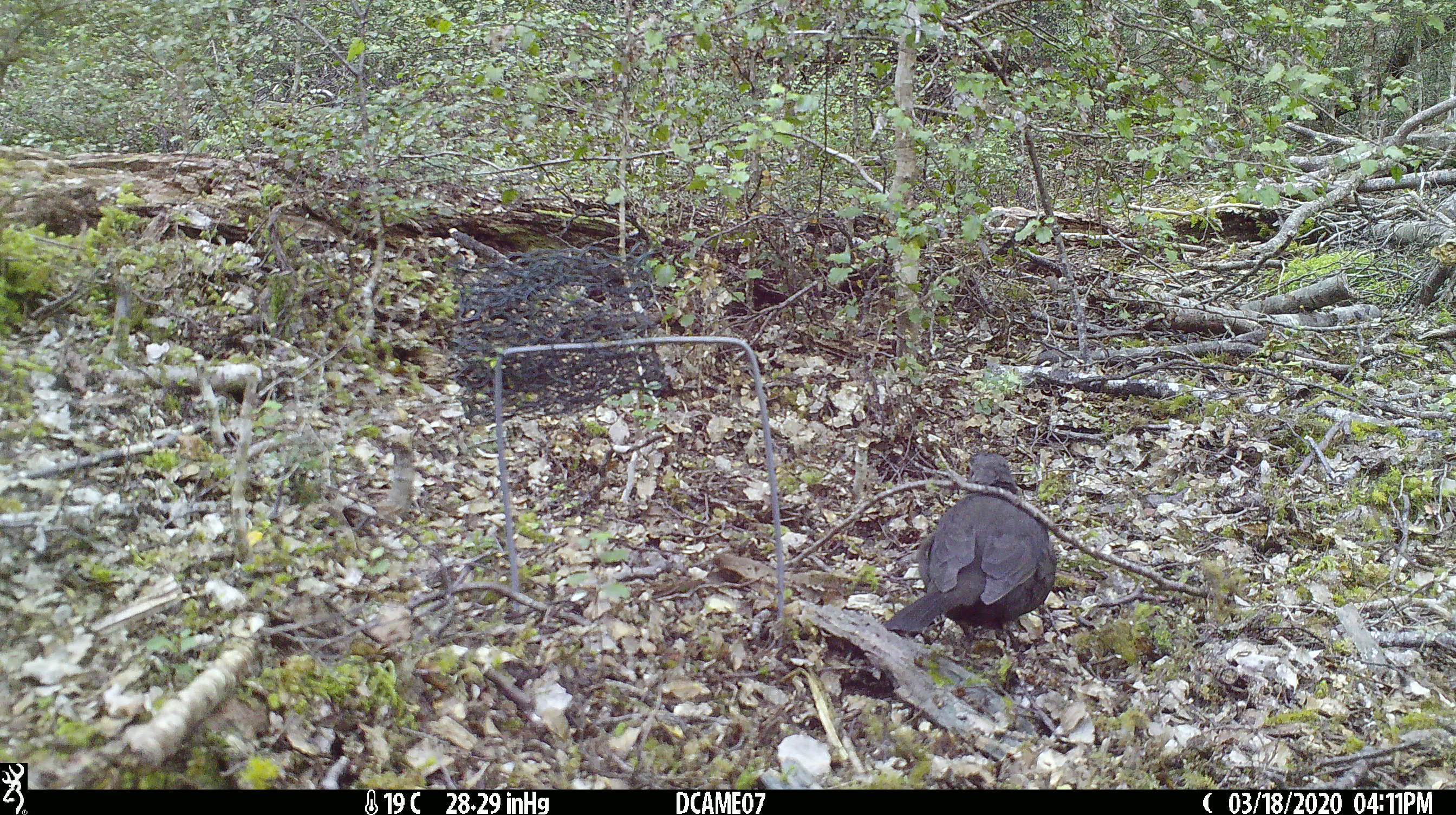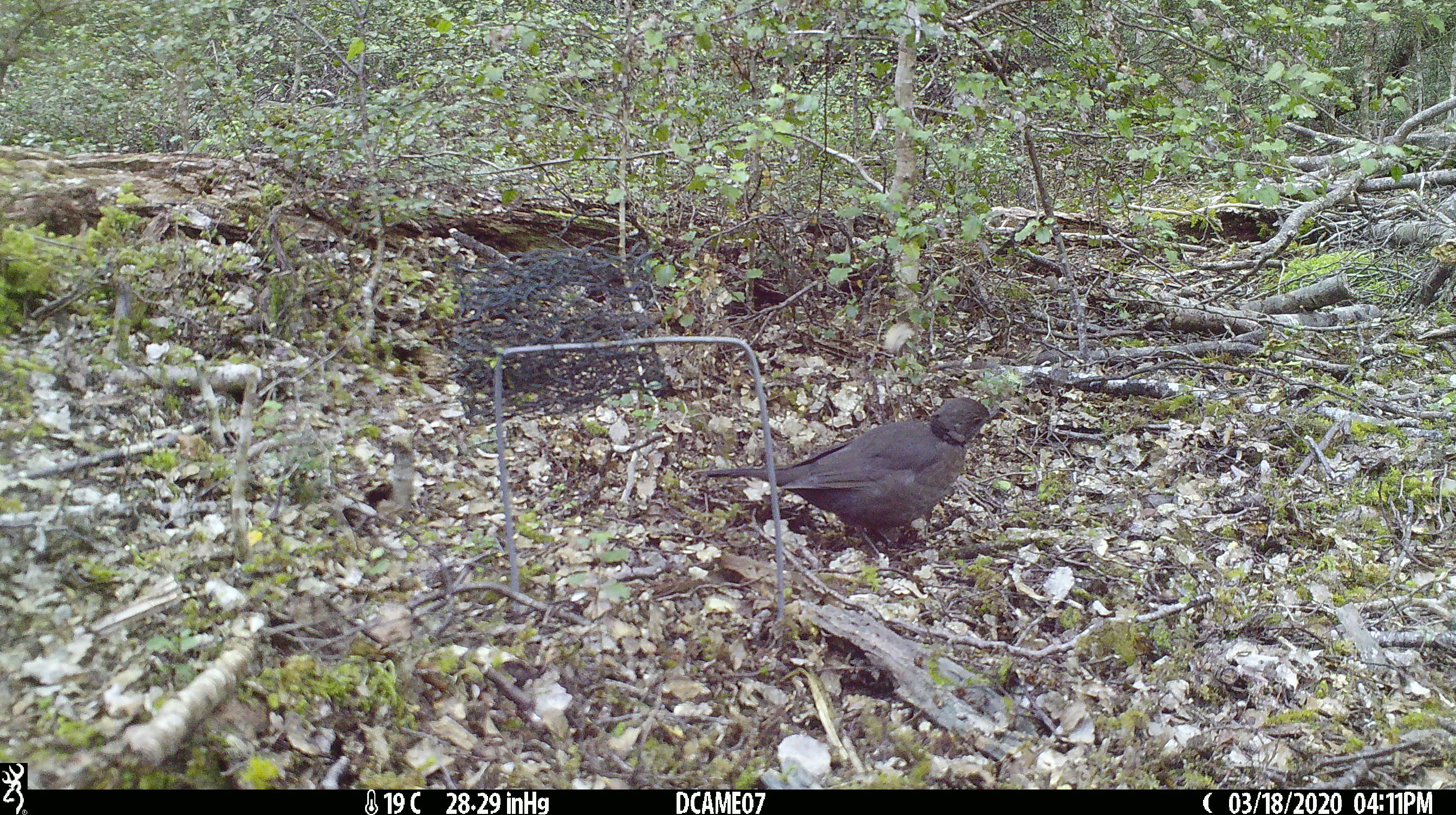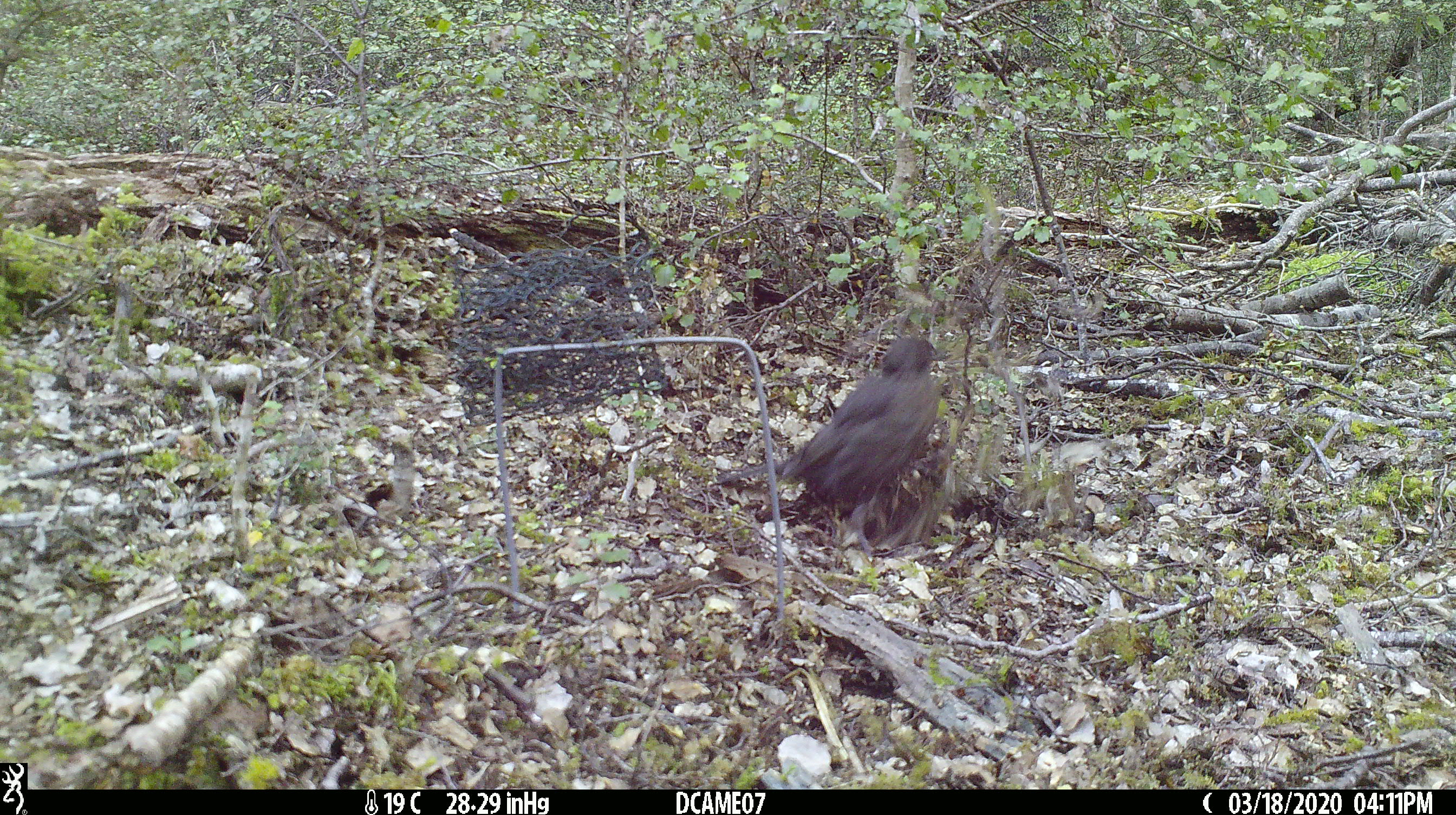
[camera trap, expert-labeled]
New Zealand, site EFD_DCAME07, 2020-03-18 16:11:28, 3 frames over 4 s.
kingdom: Animalia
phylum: Chordata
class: Aves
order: Passeriformes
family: Turdidae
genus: Turdus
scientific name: Turdus merula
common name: eurasian blackbird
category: blackbird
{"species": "blackbird (eurasian blackbird) (Turdus merula)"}